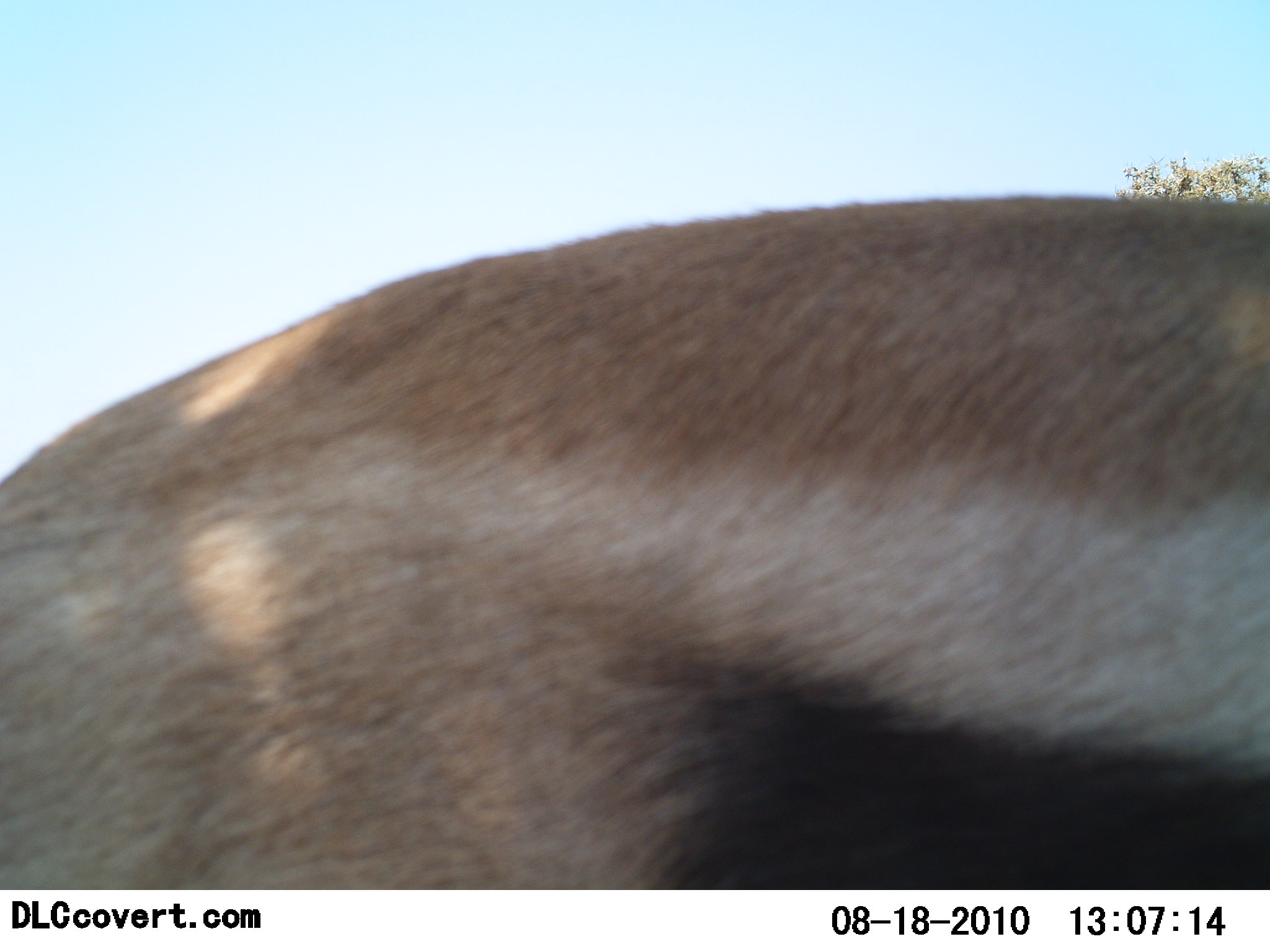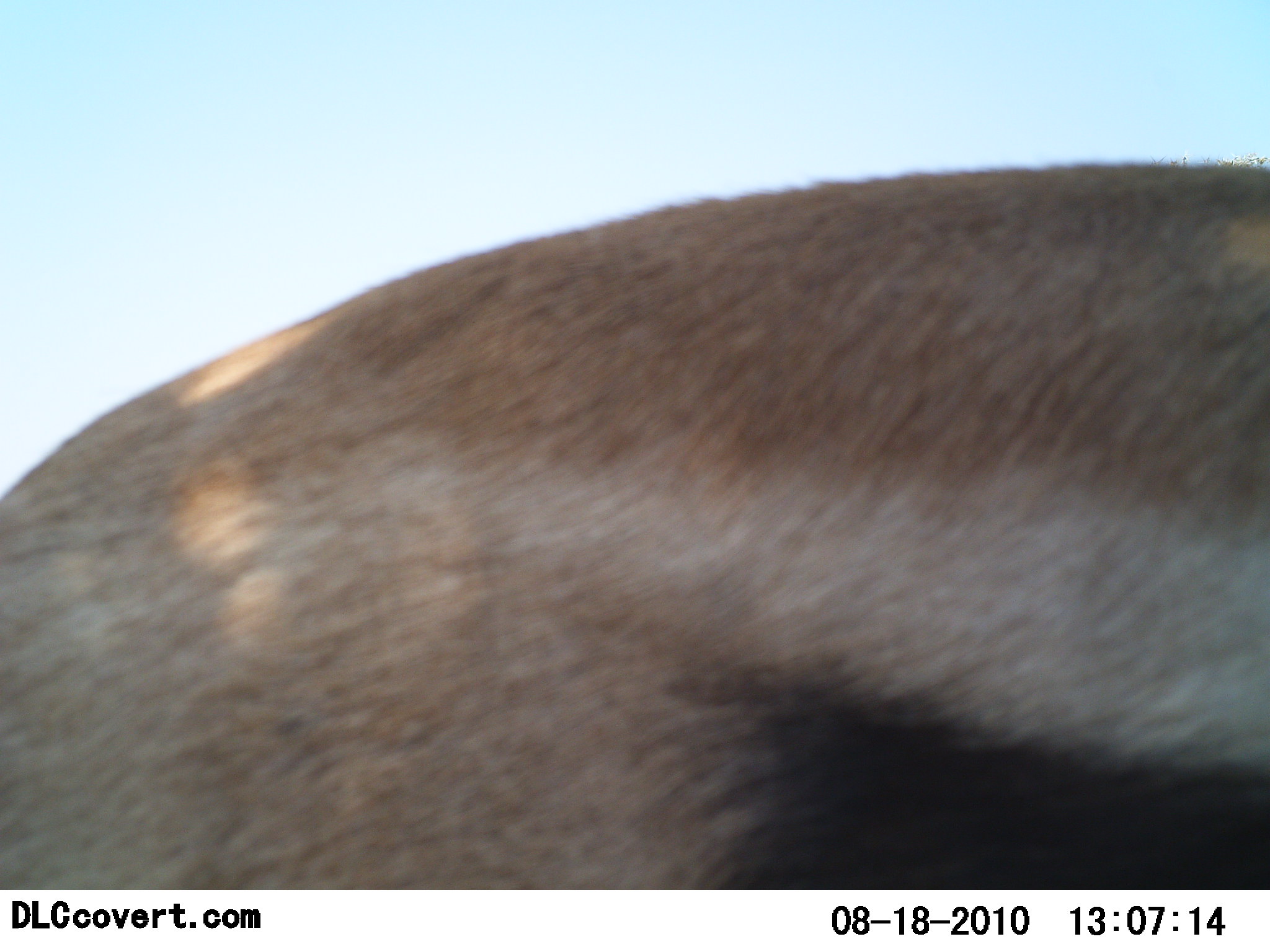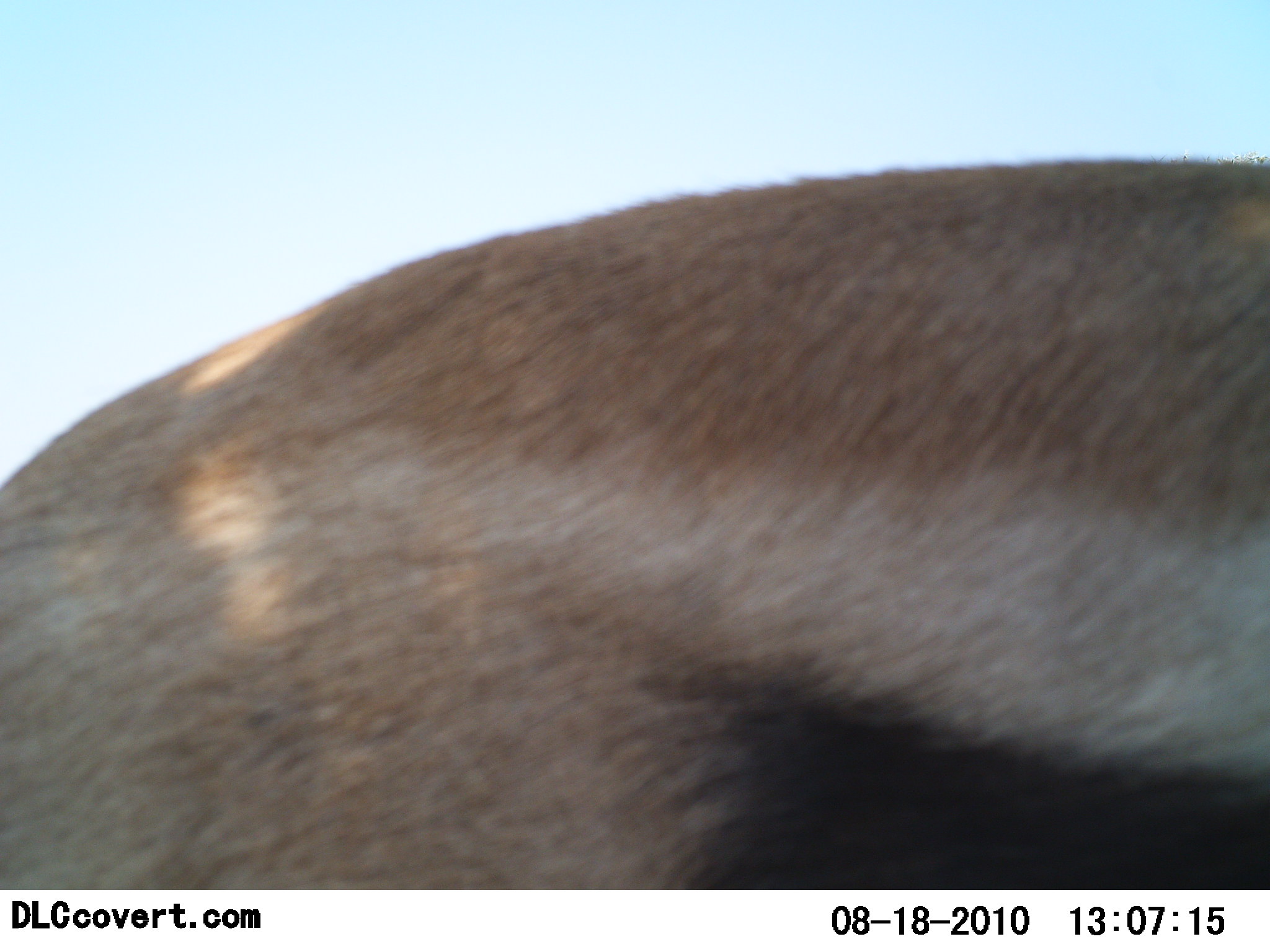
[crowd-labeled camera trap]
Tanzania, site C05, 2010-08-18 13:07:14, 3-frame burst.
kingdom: Animalia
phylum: Chordata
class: Mammalia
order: Artiodactyla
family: Bovidae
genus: Eudorcas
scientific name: Eudorcas thomsonii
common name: thomson's gazelle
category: gazellethomsons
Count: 1.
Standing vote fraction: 88%.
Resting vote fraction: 0%.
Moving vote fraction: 12%.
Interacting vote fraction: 6%.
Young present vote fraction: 0%.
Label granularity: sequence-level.